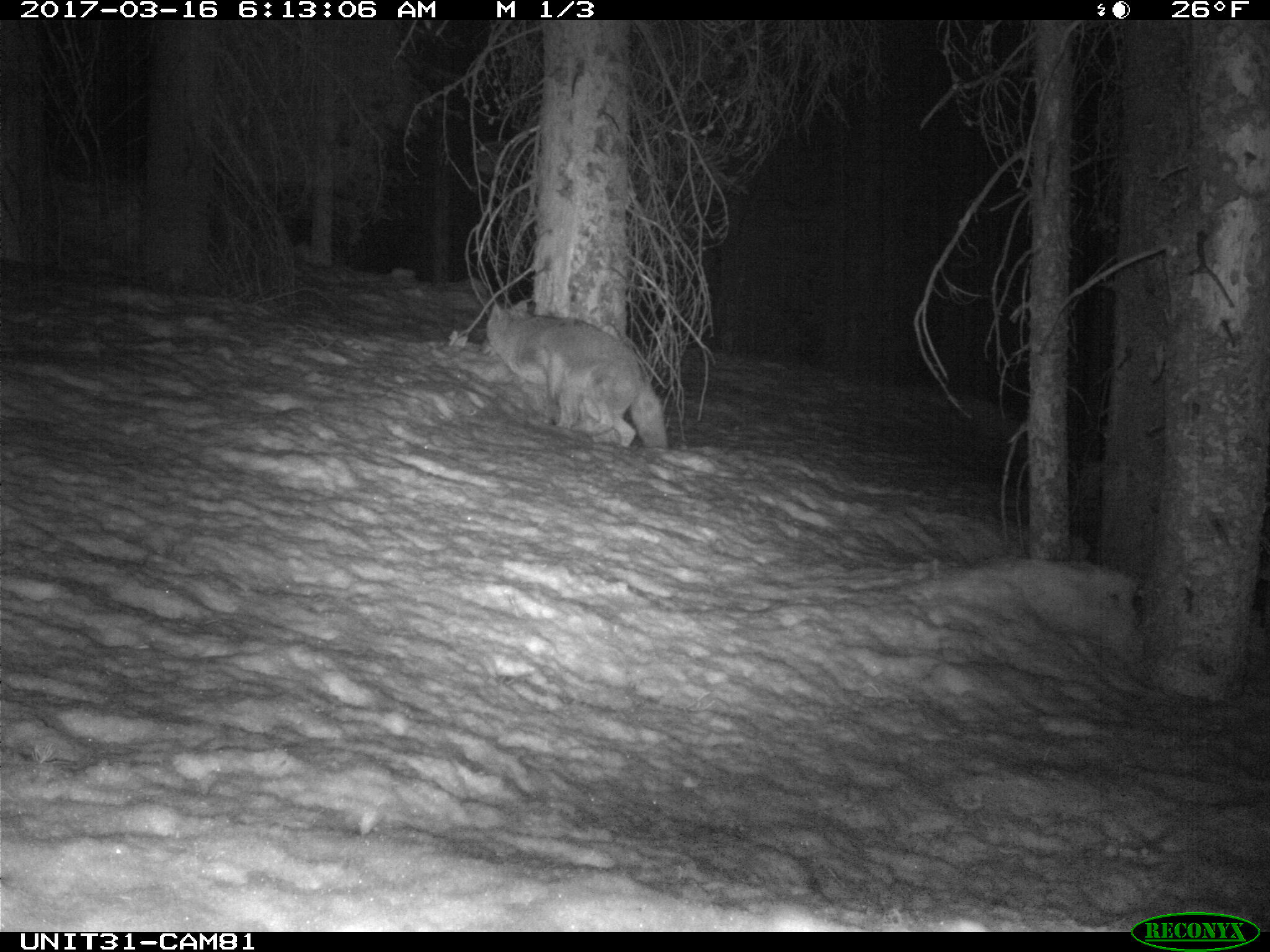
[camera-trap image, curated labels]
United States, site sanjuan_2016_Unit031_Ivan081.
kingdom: Animalia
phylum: Chordata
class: Mammalia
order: Carnivora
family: Canidae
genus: Canis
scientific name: Canis latrans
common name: coyote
Canis latrans (coyote).